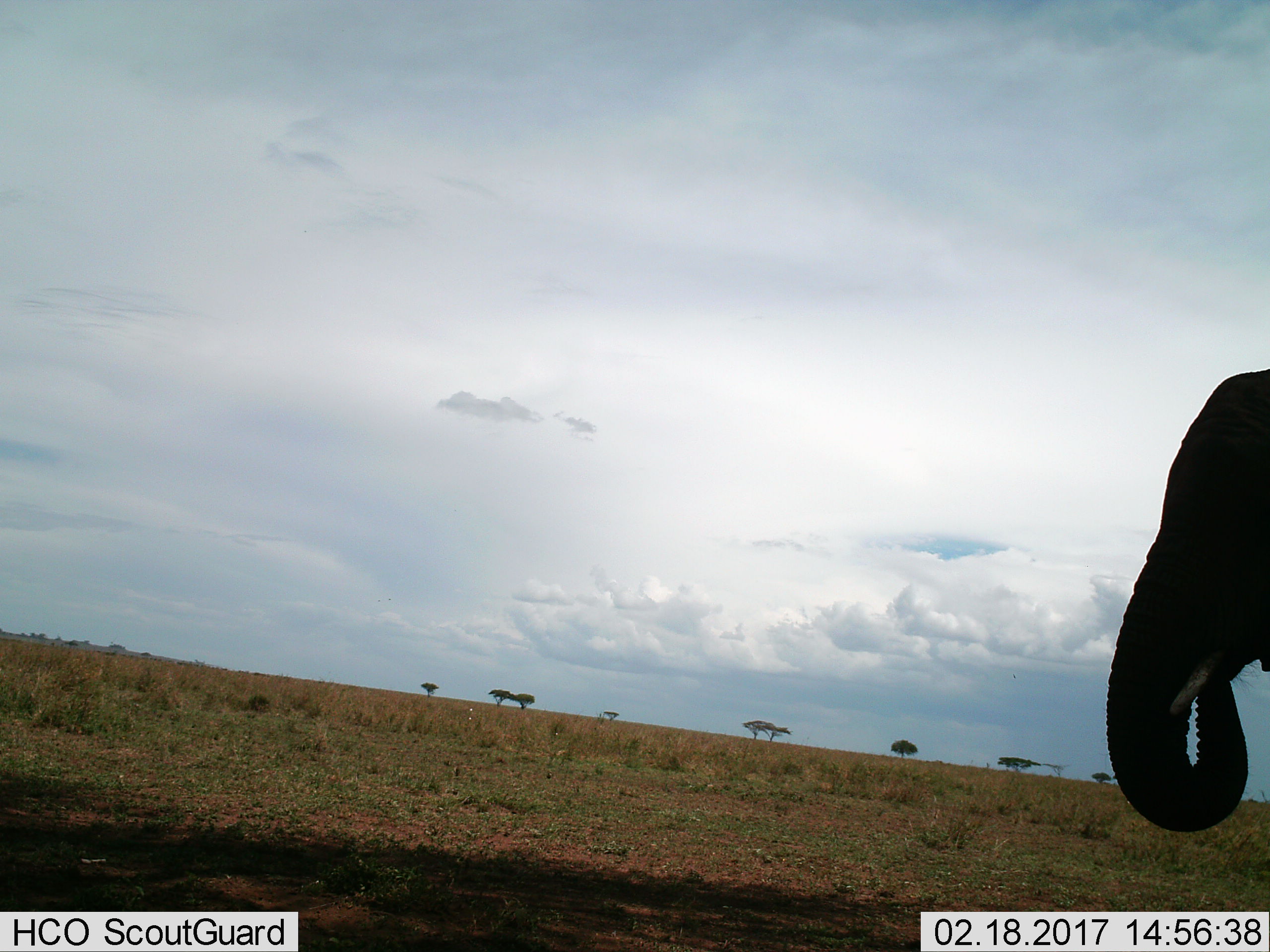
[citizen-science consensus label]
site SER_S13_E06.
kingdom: Animalia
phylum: Chordata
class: Mammalia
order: Proboscidea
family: Elephantidae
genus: Loxodonta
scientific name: Loxodonta africana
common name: african bush elephant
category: elephant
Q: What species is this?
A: Elephant (african bush elephant) (Loxodonta africana).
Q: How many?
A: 1.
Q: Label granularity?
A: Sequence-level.